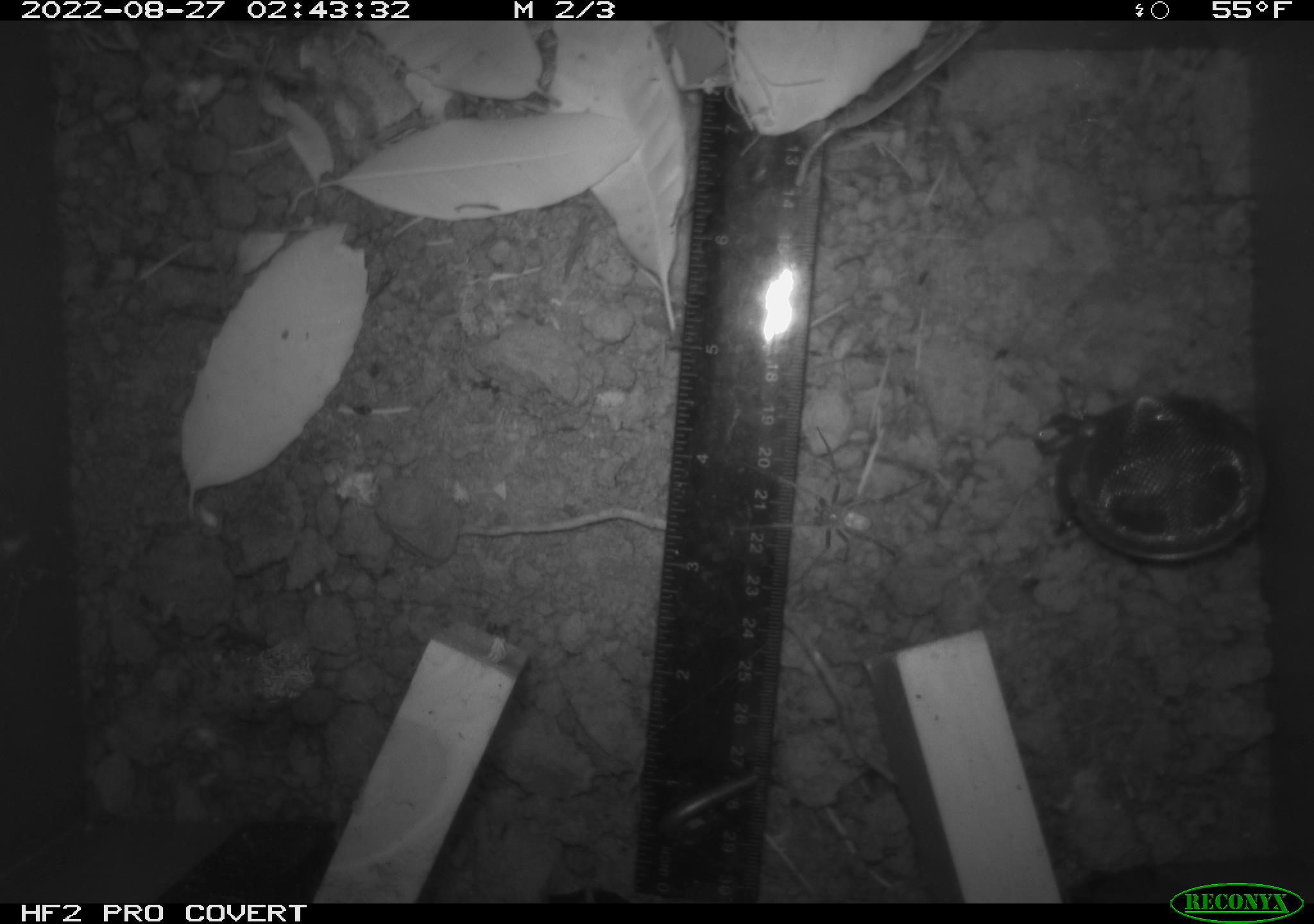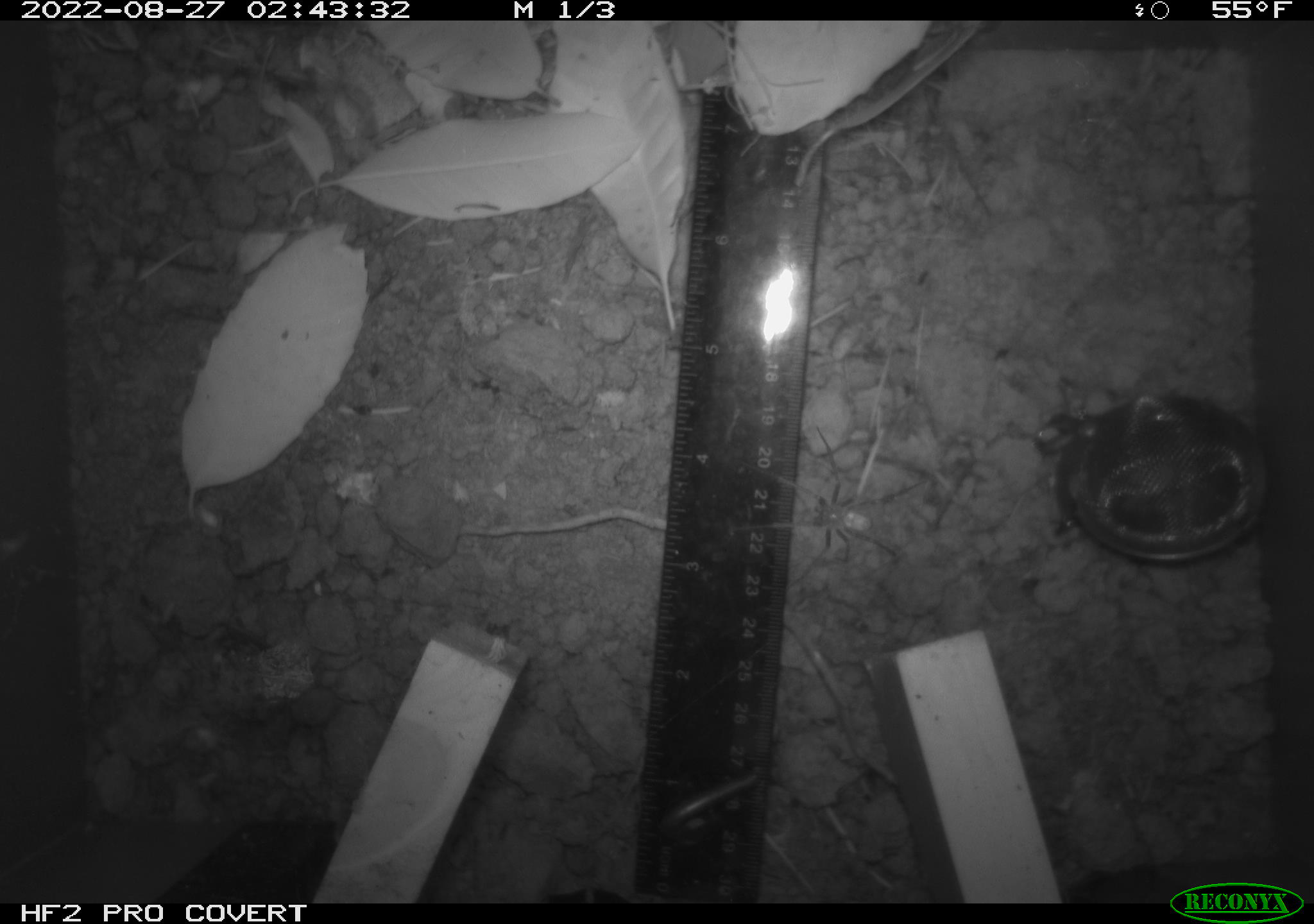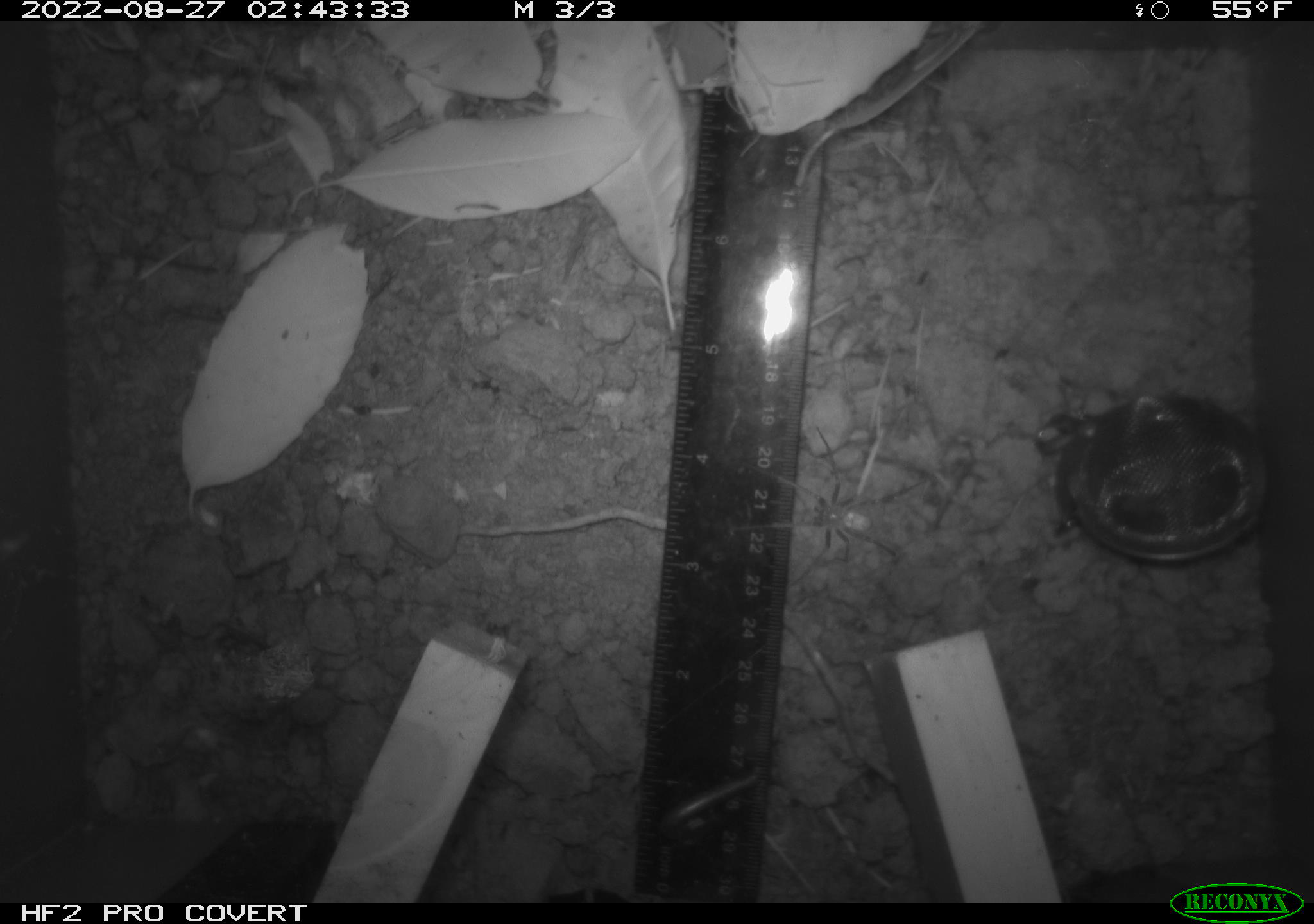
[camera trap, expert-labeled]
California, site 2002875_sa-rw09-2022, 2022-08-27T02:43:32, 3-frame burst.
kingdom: Animalia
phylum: Arthropoda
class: Arachnida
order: Araneae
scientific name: Araneae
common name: spider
Spider (Araneae).